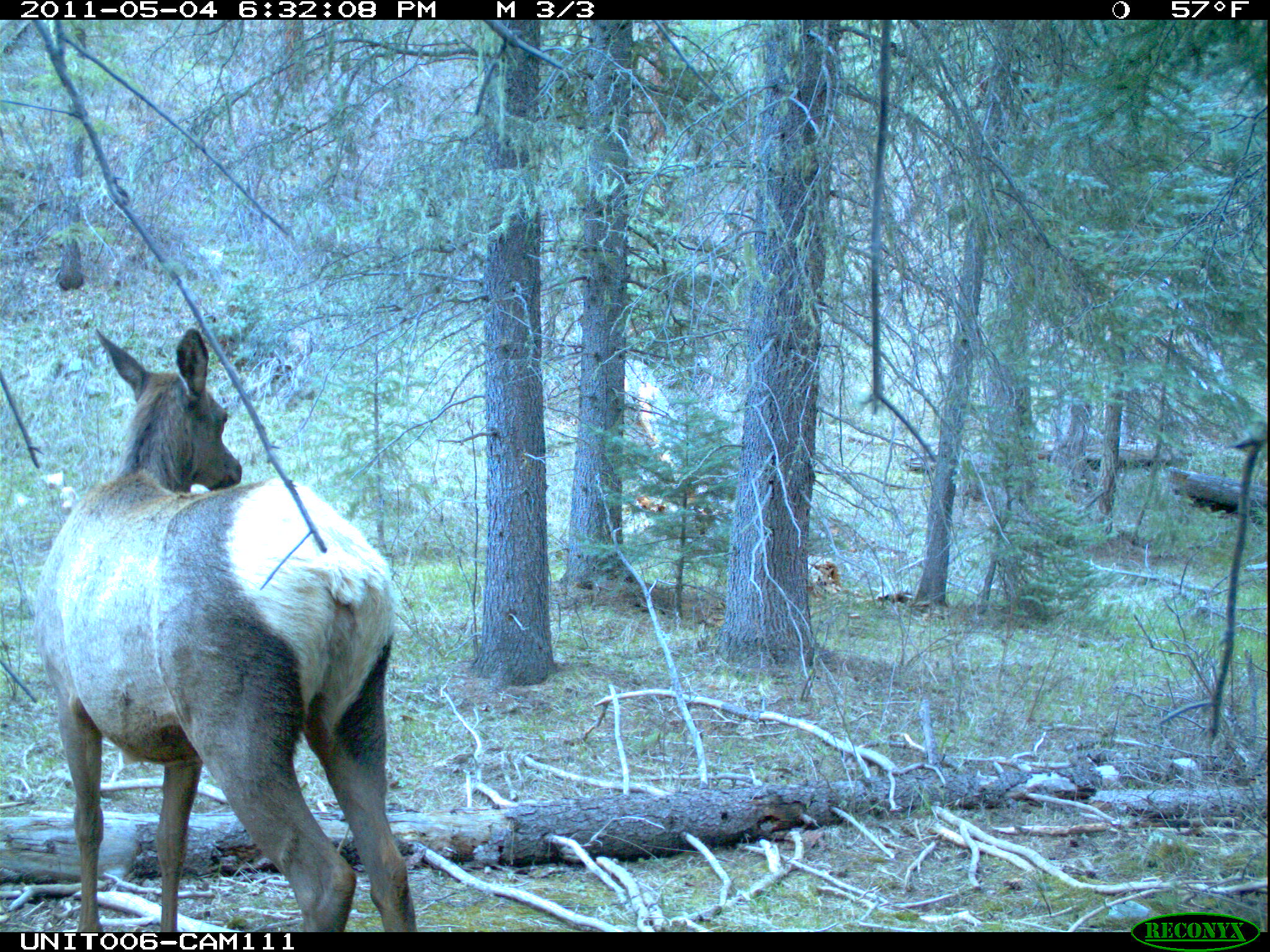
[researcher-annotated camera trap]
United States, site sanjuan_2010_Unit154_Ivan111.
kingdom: Animalia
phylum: Chordata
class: Mammalia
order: Artiodactyla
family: Cervidae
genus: Cervus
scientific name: Cervus elaphus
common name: red deer